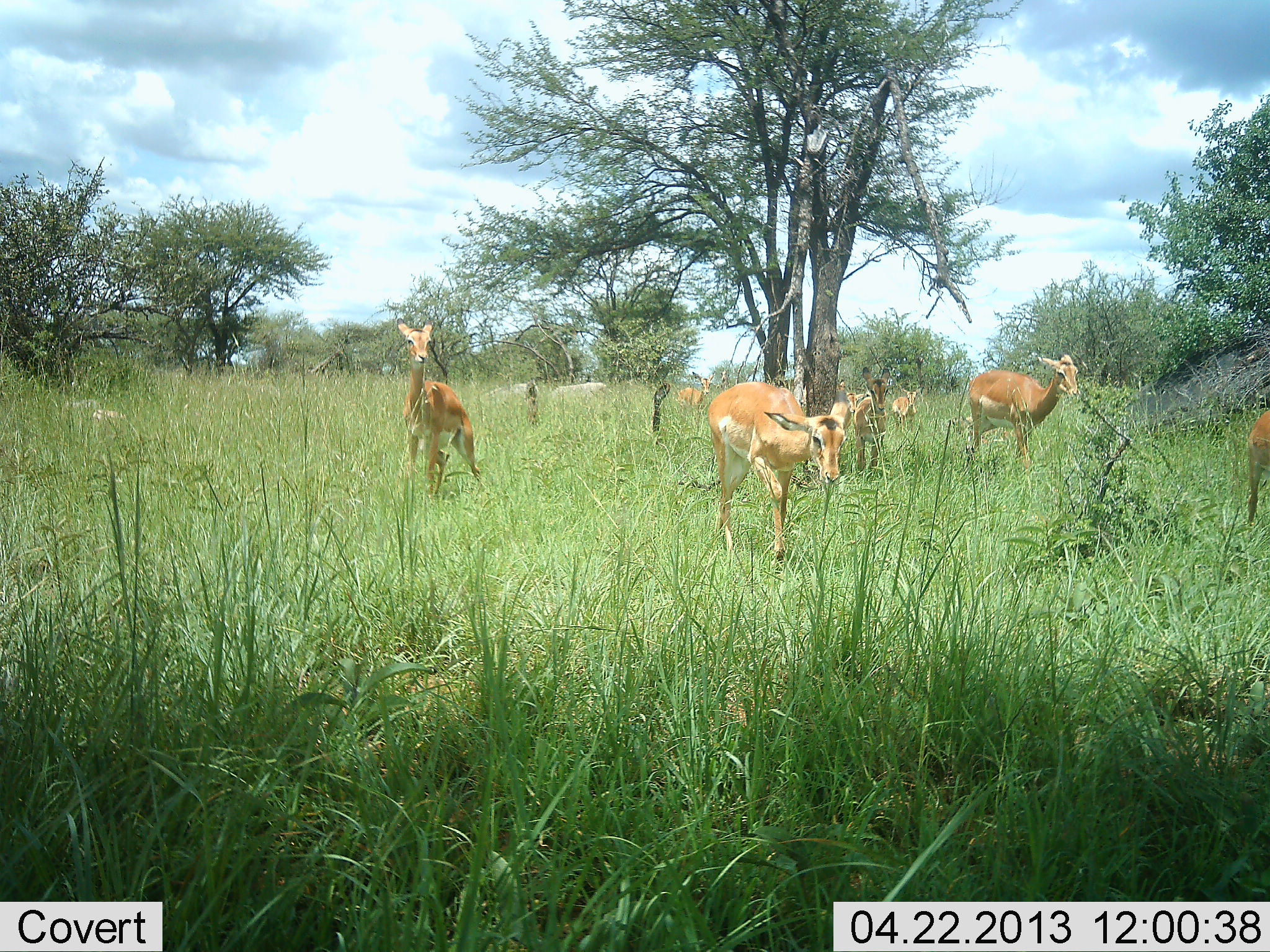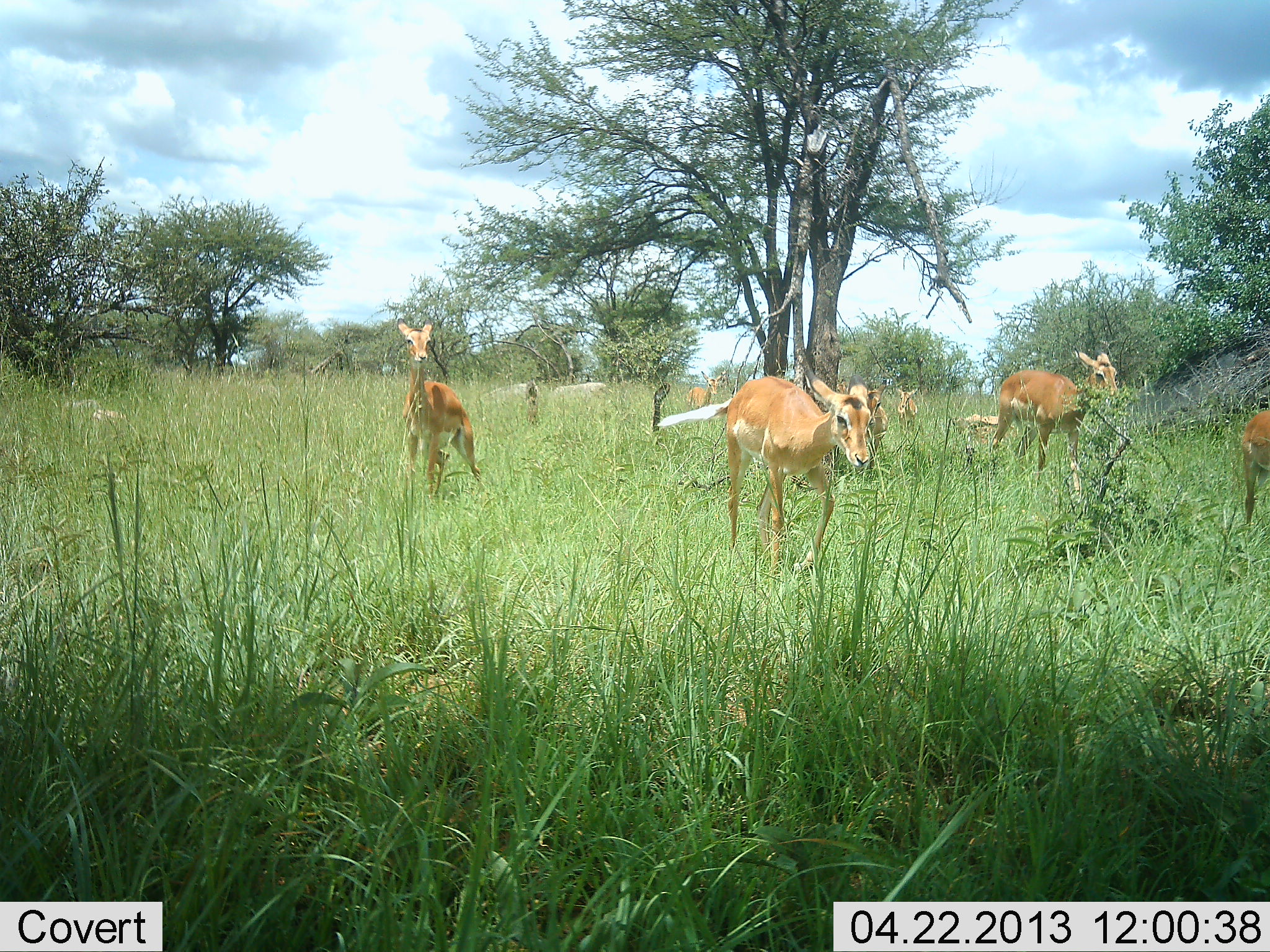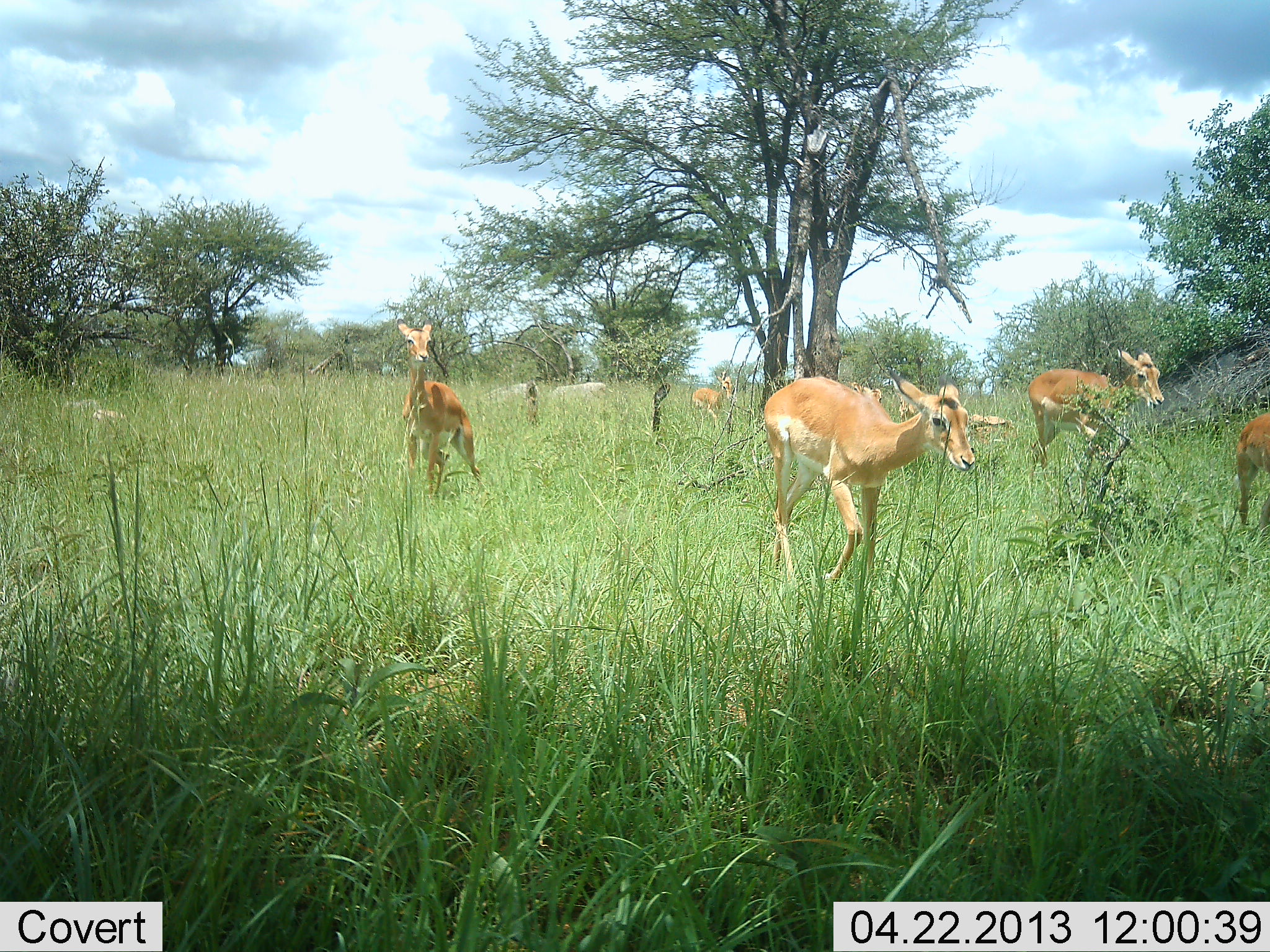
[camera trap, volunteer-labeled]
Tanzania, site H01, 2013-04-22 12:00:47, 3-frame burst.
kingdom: Animalia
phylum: Chordata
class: Mammalia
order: Artiodactyla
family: Bovidae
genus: Aepyceros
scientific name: Aepyceros melampus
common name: impala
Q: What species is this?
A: Impala (Aepyceros melampus).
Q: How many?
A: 7.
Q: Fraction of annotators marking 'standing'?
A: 45%.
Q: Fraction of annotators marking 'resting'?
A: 0%.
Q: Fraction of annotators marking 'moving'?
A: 100%.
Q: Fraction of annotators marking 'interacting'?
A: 0%.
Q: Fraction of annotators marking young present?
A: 0%.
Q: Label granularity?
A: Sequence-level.